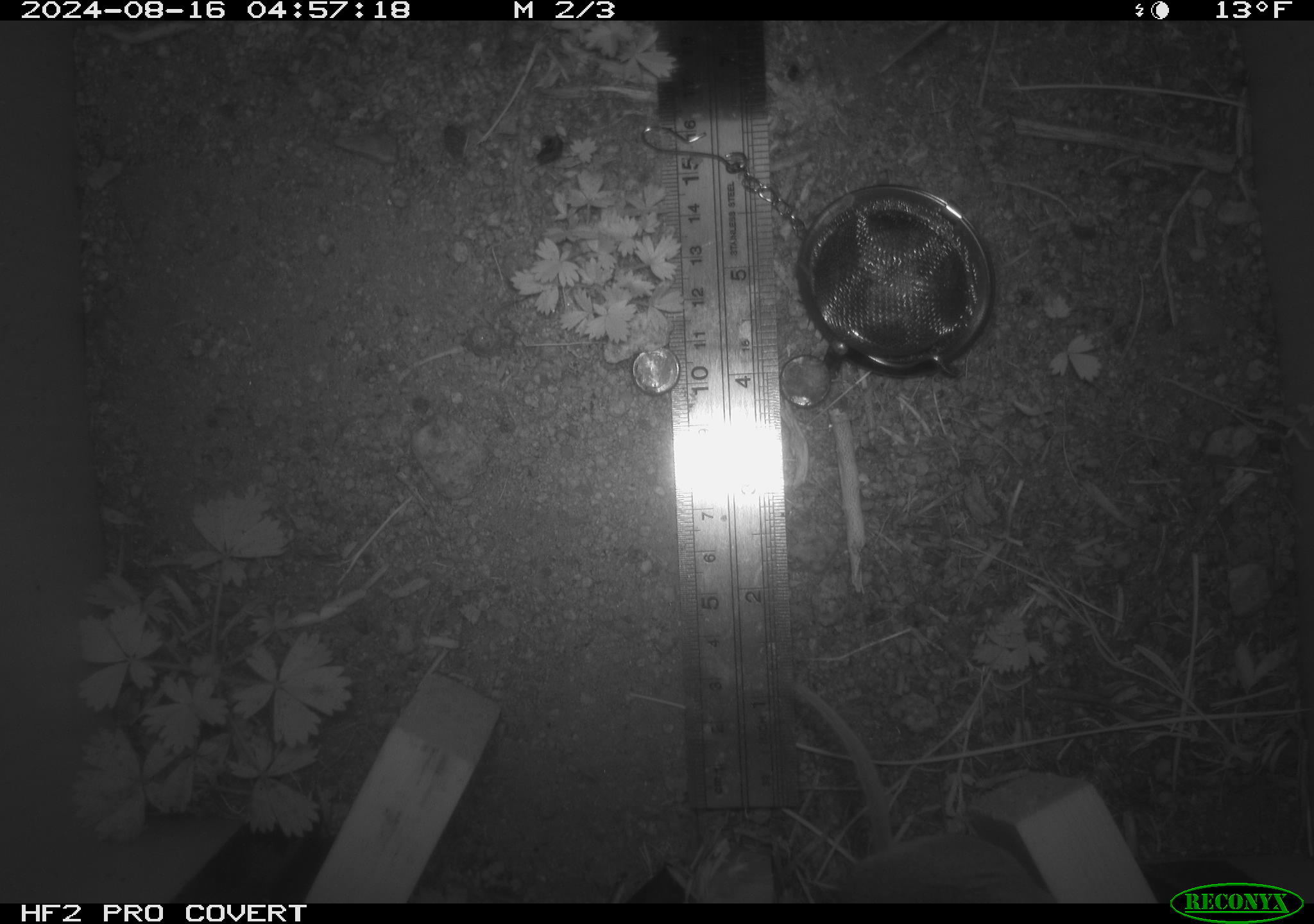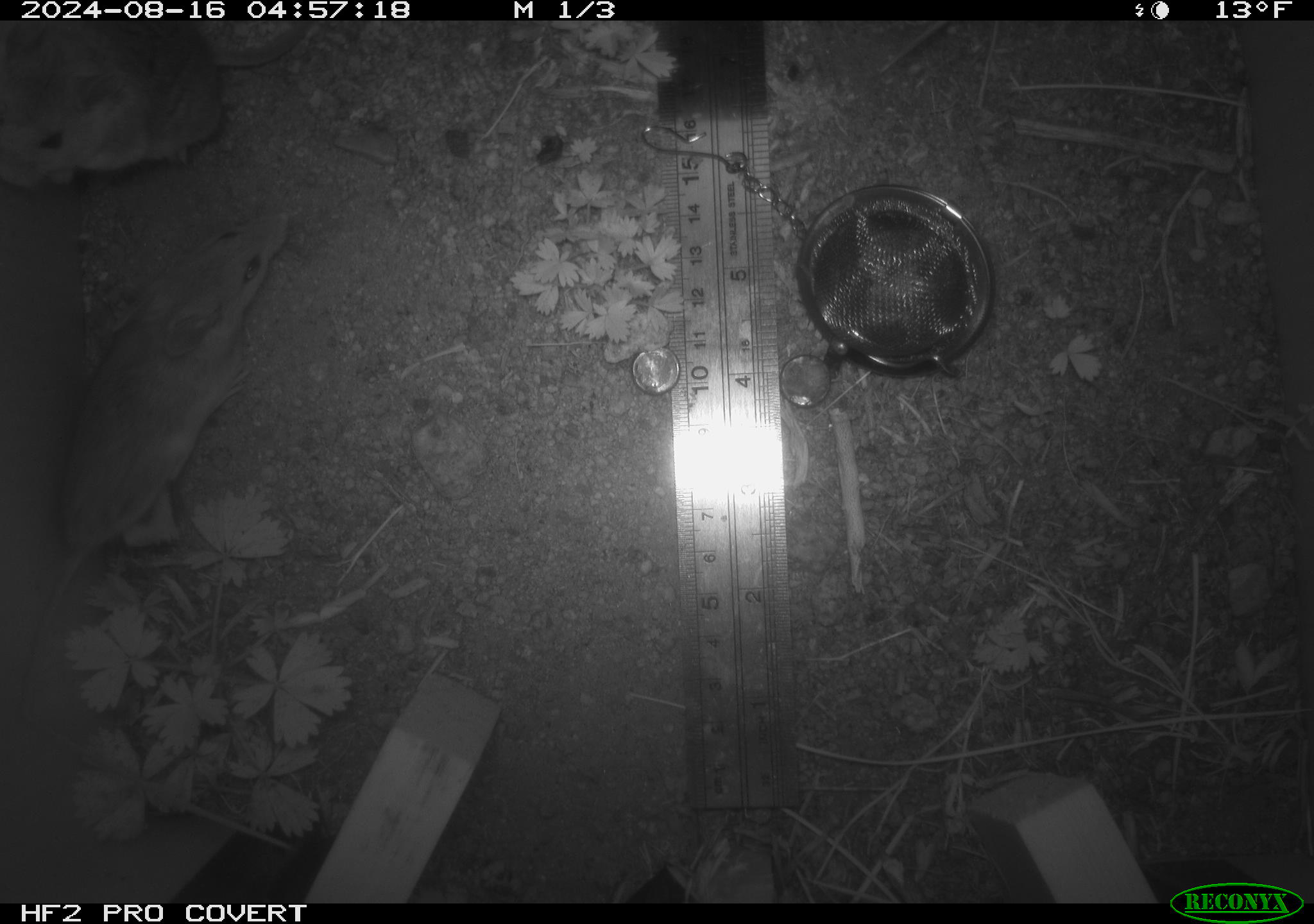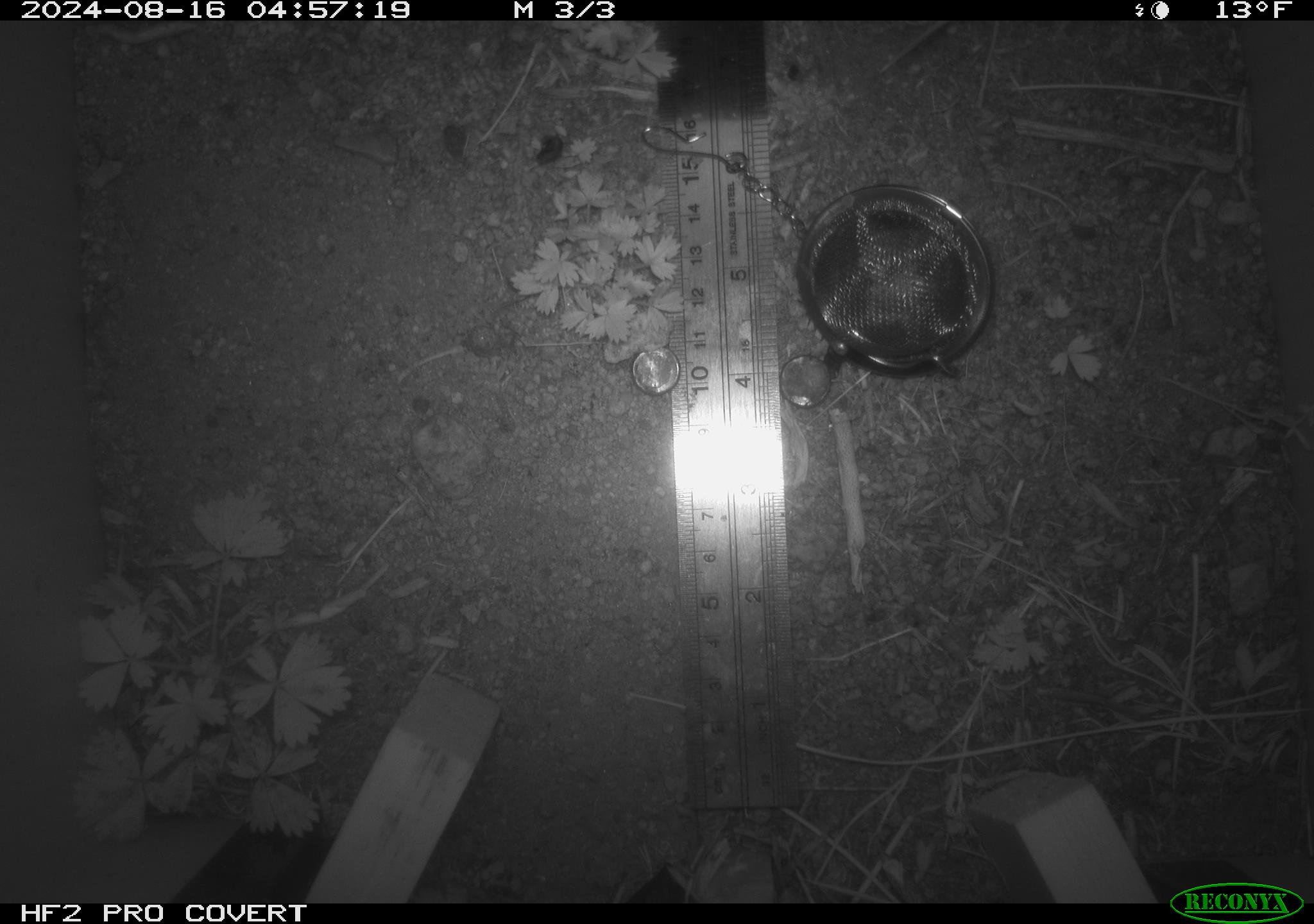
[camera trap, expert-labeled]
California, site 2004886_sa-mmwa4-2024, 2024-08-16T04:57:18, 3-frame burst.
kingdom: Animalia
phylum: Chordata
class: Mammalia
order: Rodentia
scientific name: Rodentia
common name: mouse species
Mouse species (Rodentia).